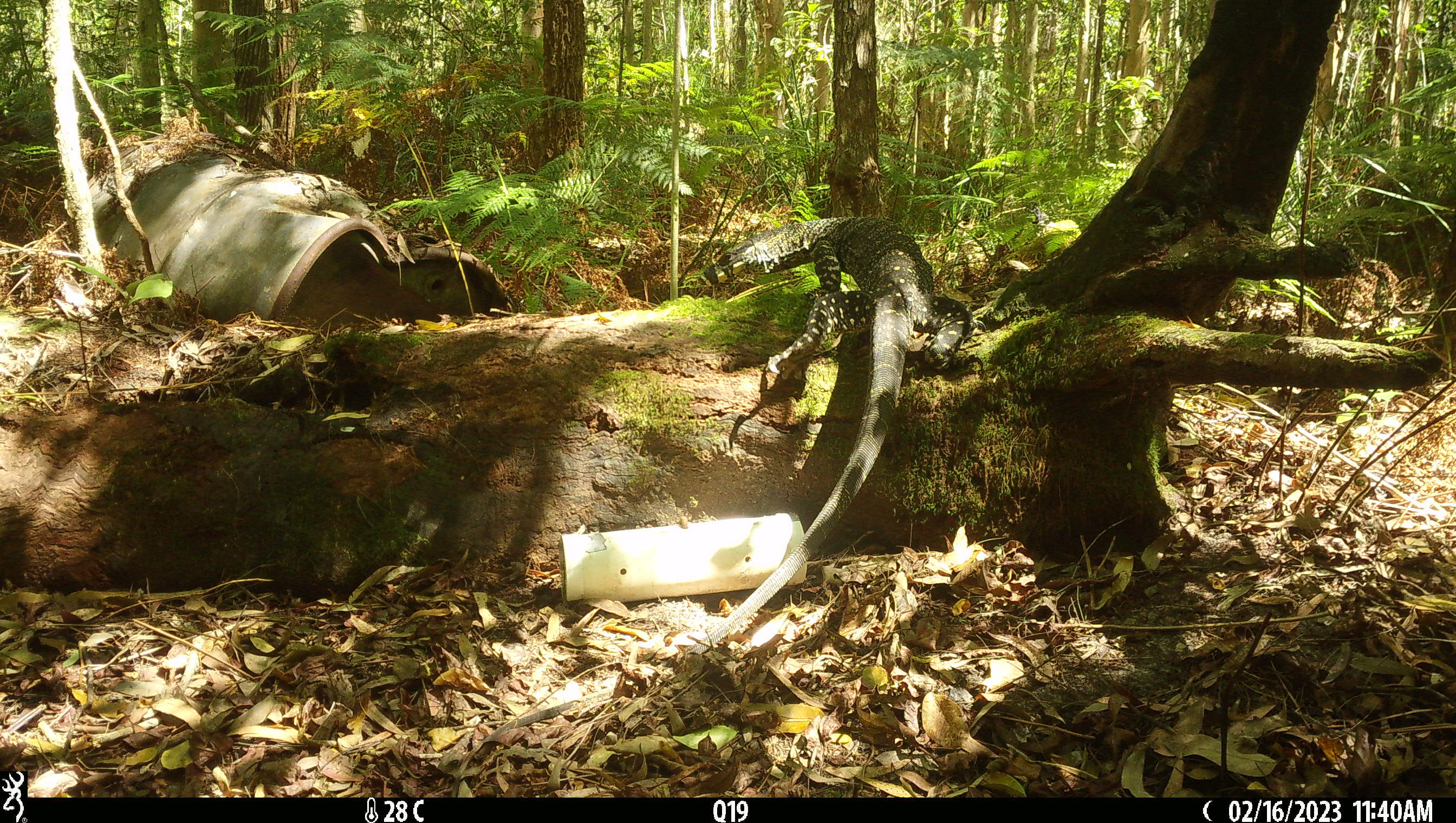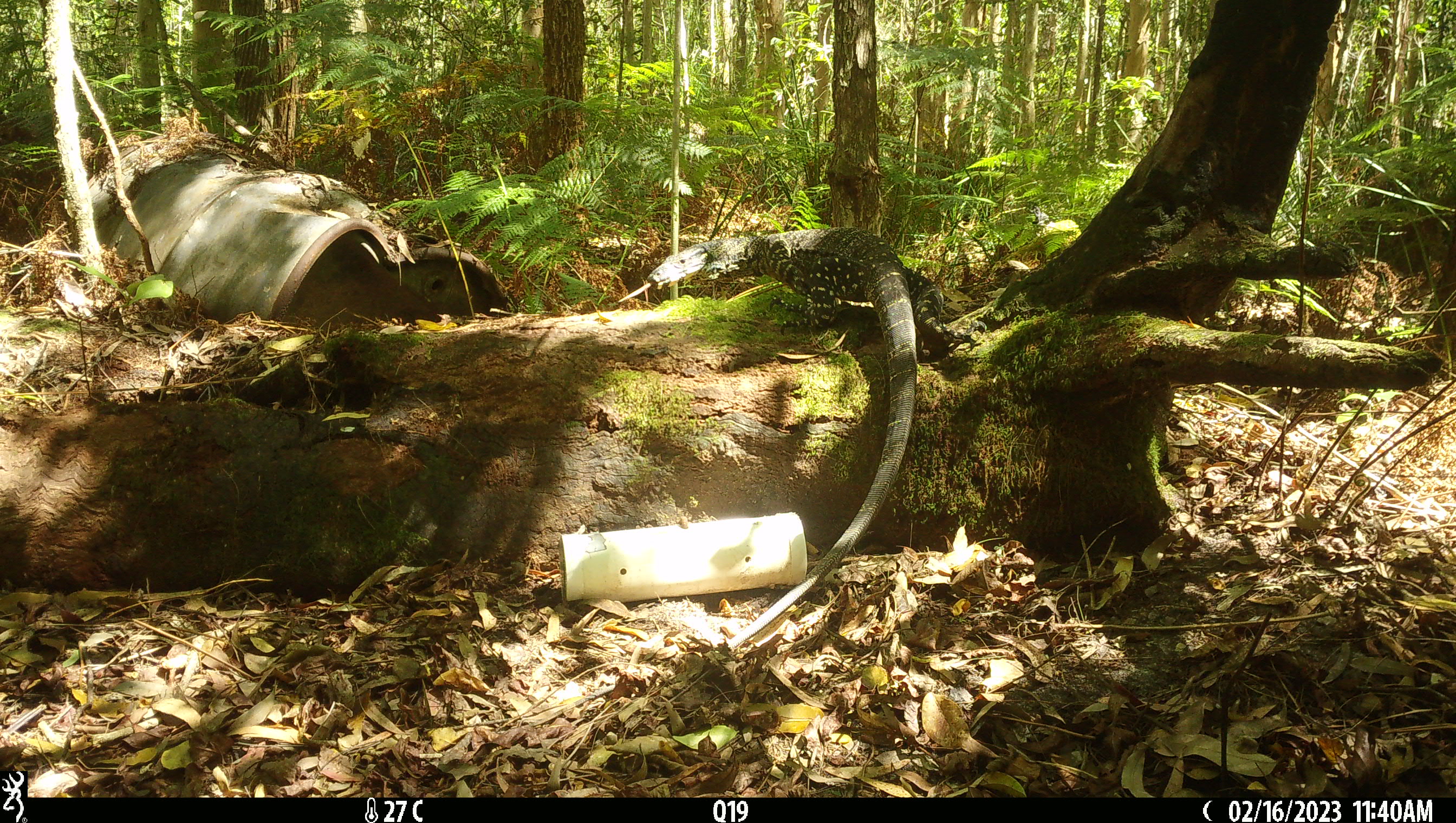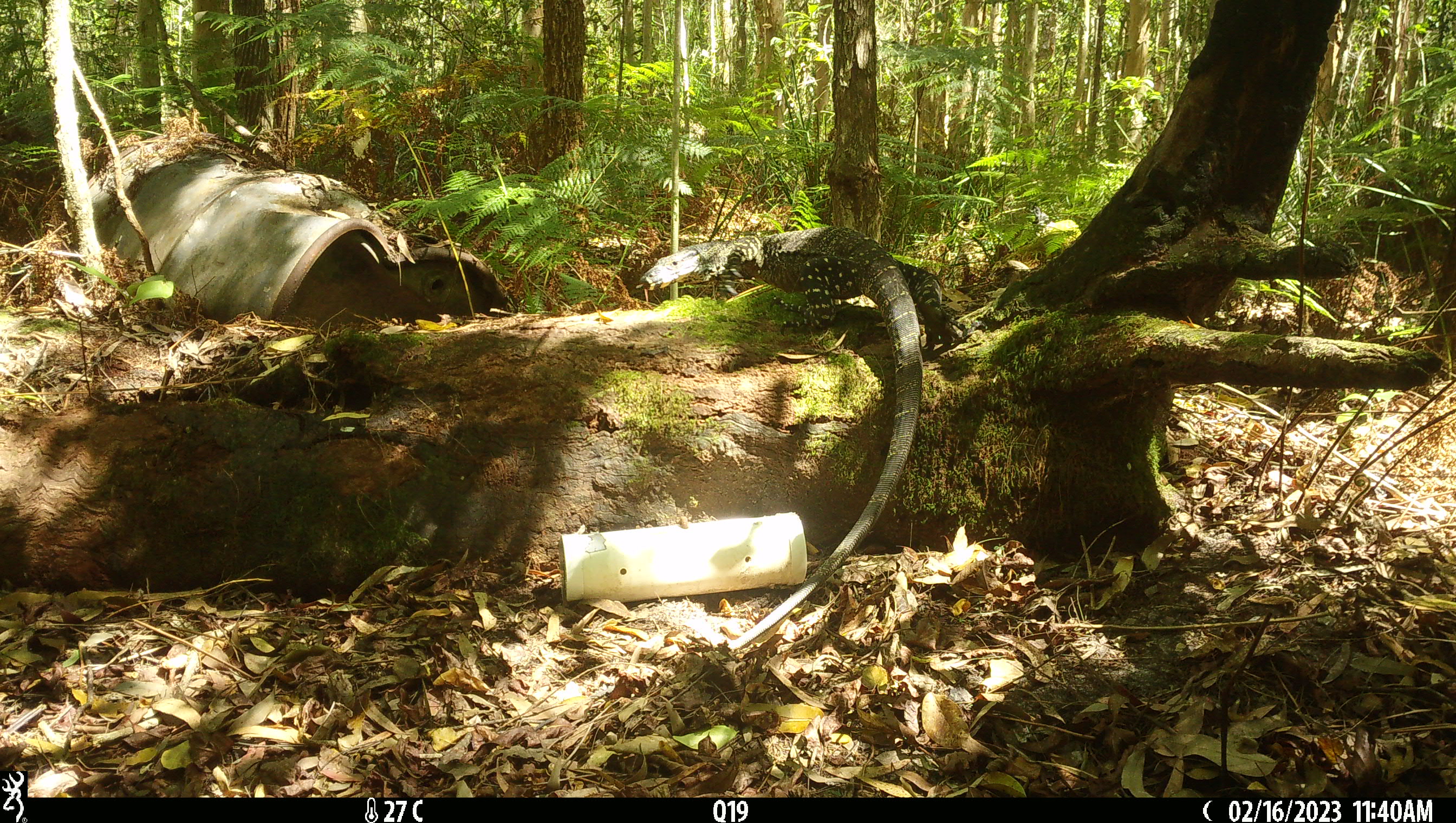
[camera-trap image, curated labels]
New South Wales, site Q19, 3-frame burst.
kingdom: Animalia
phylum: Chordata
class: Reptilia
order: Squamata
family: Varanidae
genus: Varanus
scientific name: Varanus varius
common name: lace monitor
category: goanna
Goanna (lace monitor) (Varanus varius).